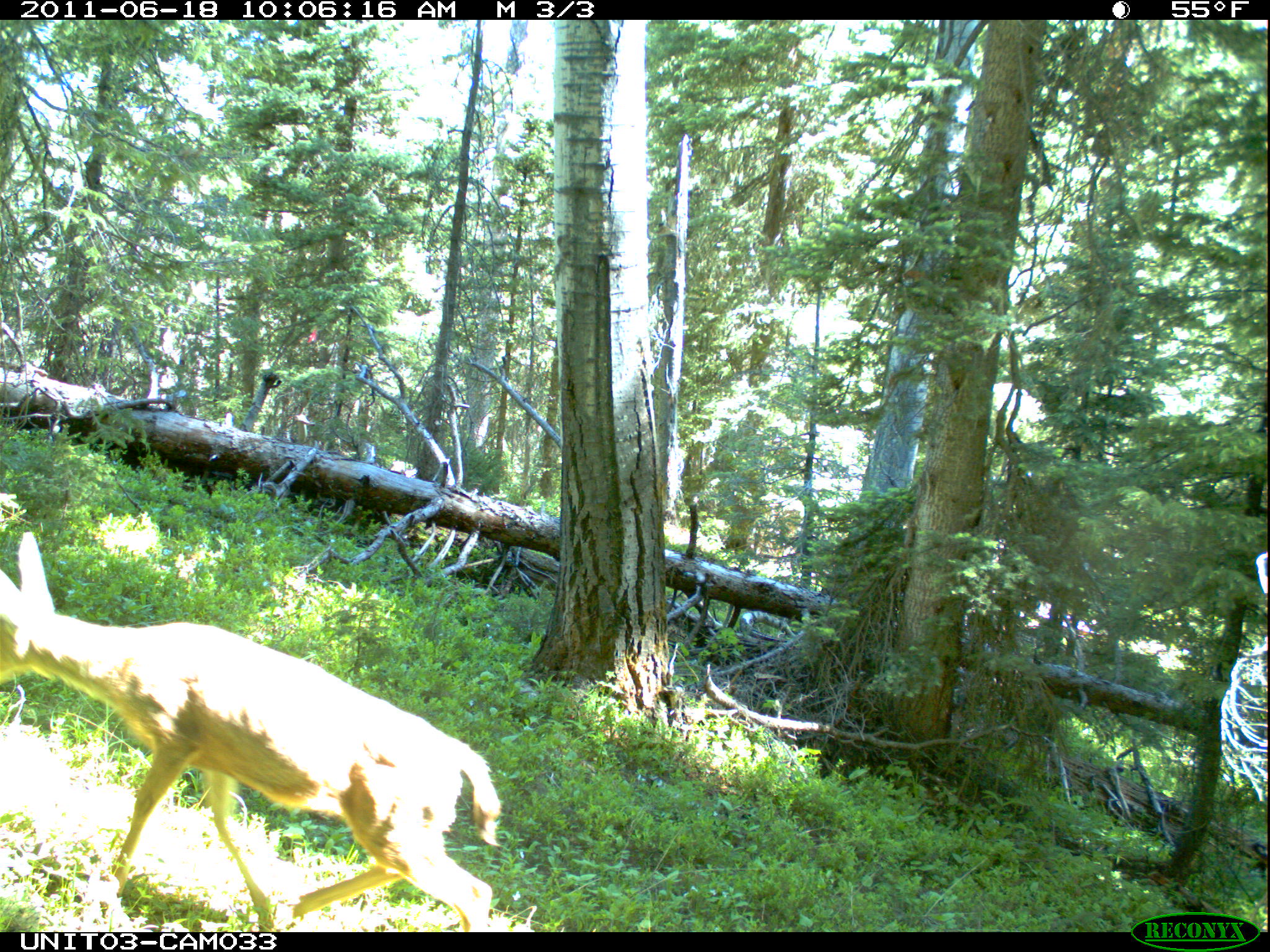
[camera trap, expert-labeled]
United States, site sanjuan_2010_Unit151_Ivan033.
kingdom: Animalia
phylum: Chordata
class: Mammalia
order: Artiodactyla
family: Cervidae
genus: Odocoileus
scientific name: Odocoileus hemionus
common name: mule deer